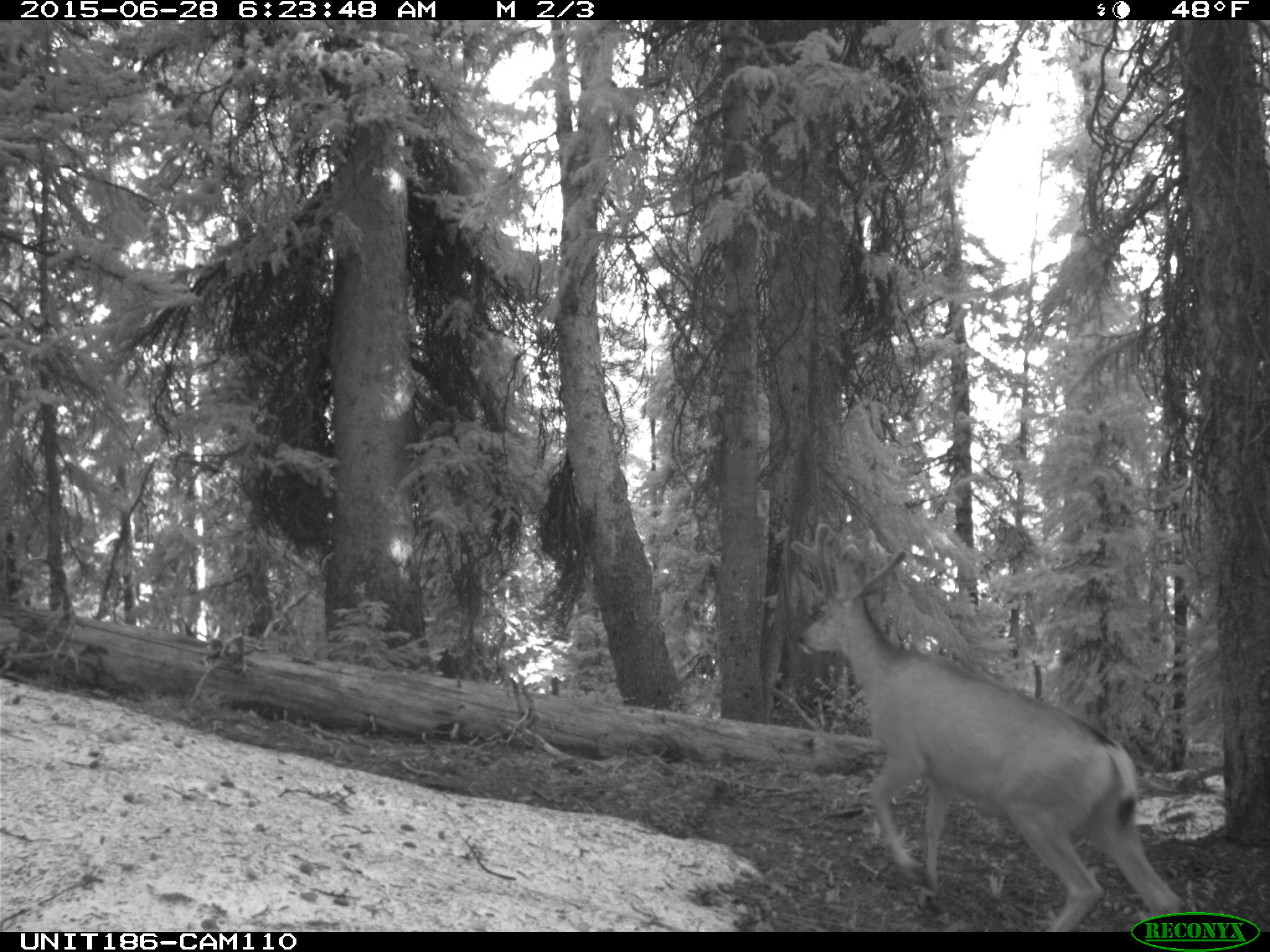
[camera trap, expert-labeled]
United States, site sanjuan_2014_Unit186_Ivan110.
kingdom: Animalia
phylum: Chordata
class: Mammalia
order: Artiodactyla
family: Cervidae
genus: Odocoileus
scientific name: Odocoileus hemionus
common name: mule deer